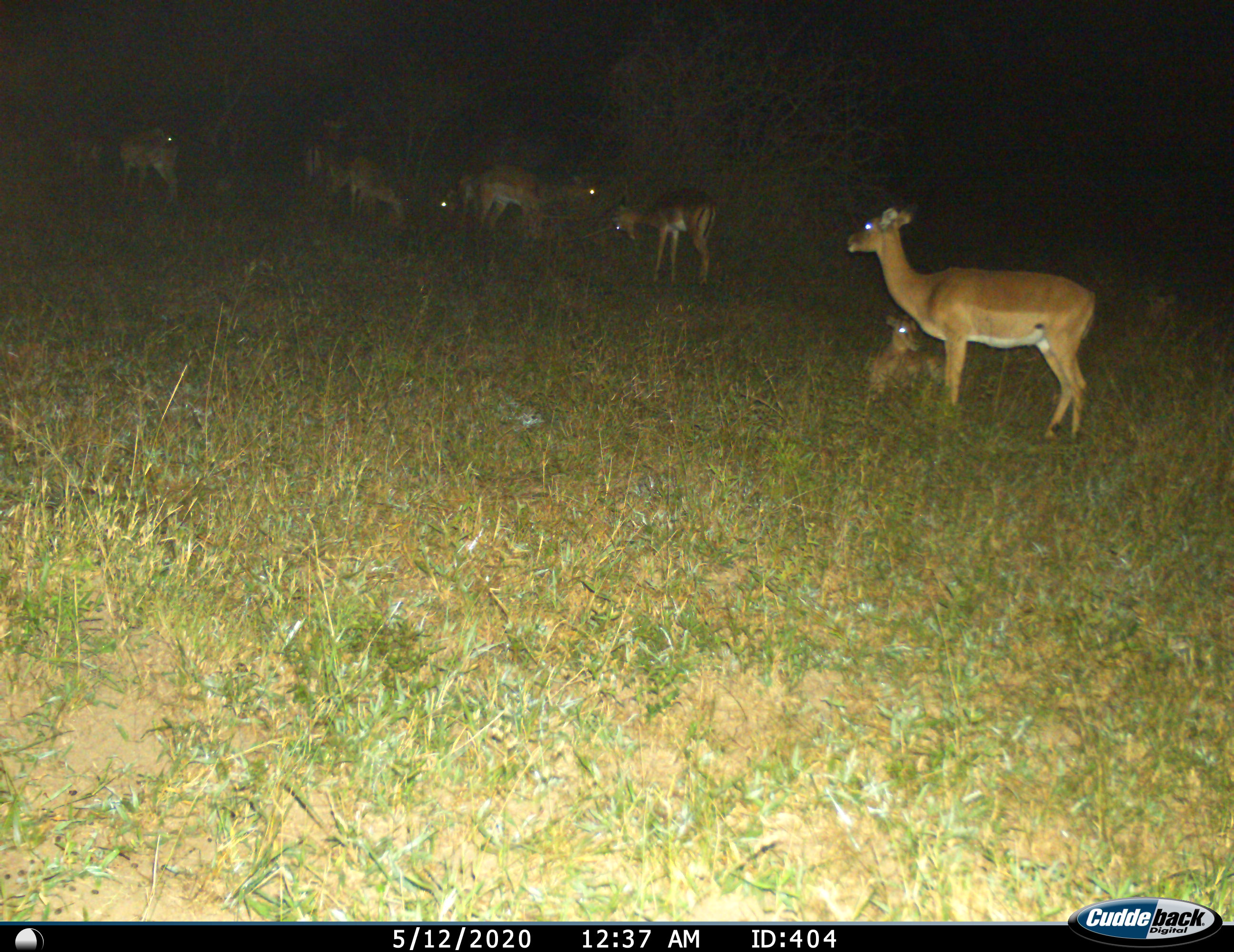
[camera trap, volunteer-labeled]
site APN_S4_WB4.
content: unidentified animal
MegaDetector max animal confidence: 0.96